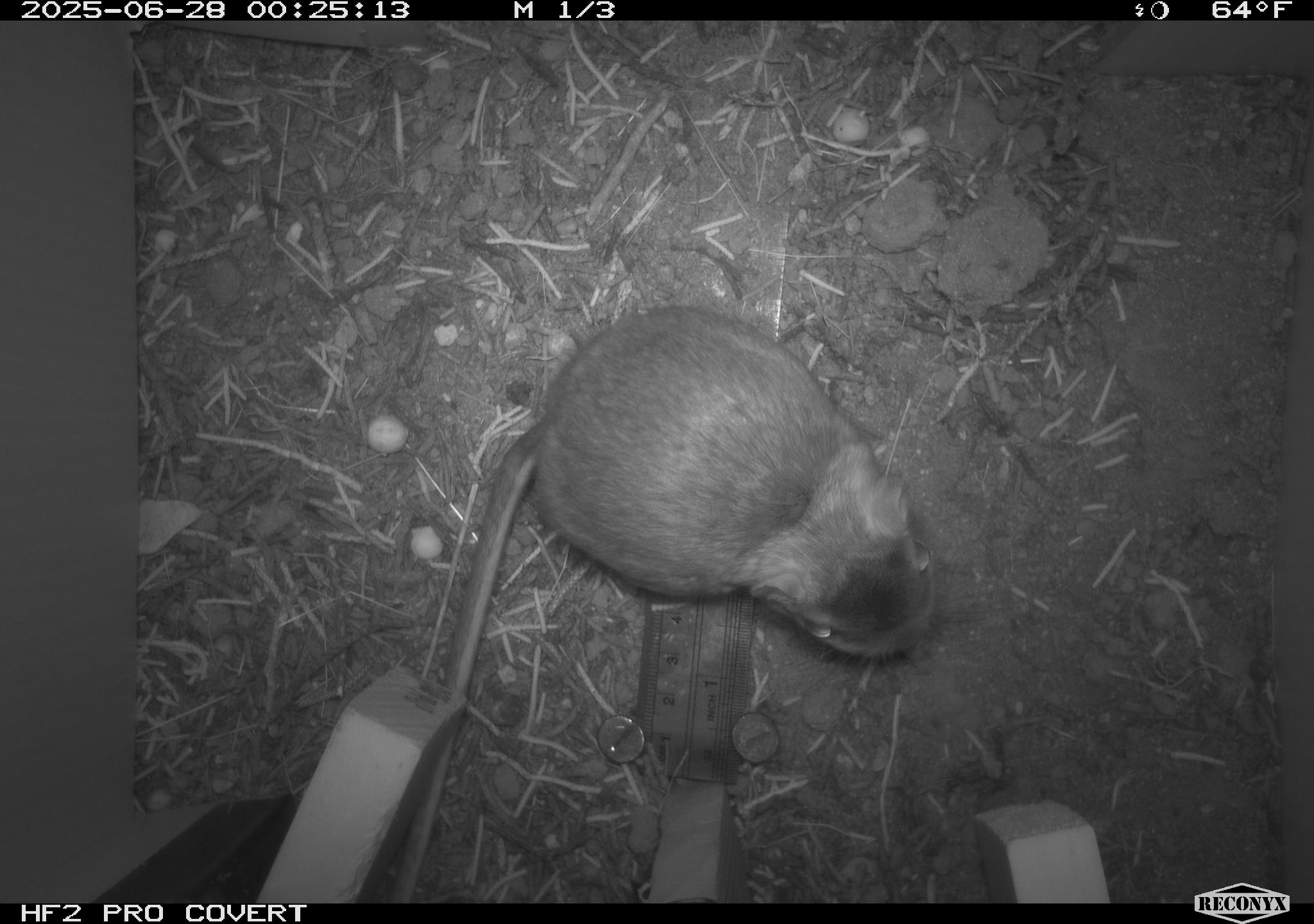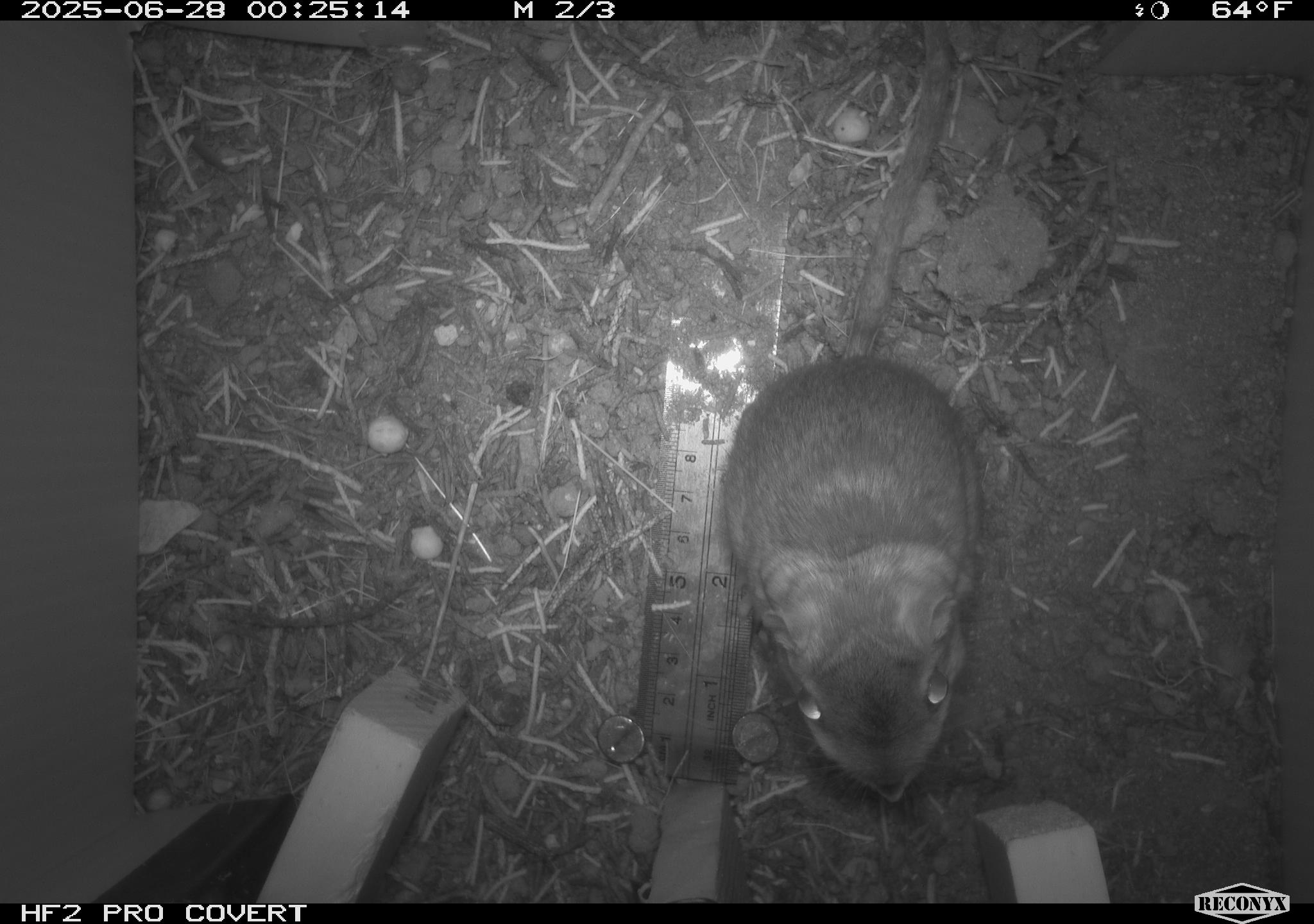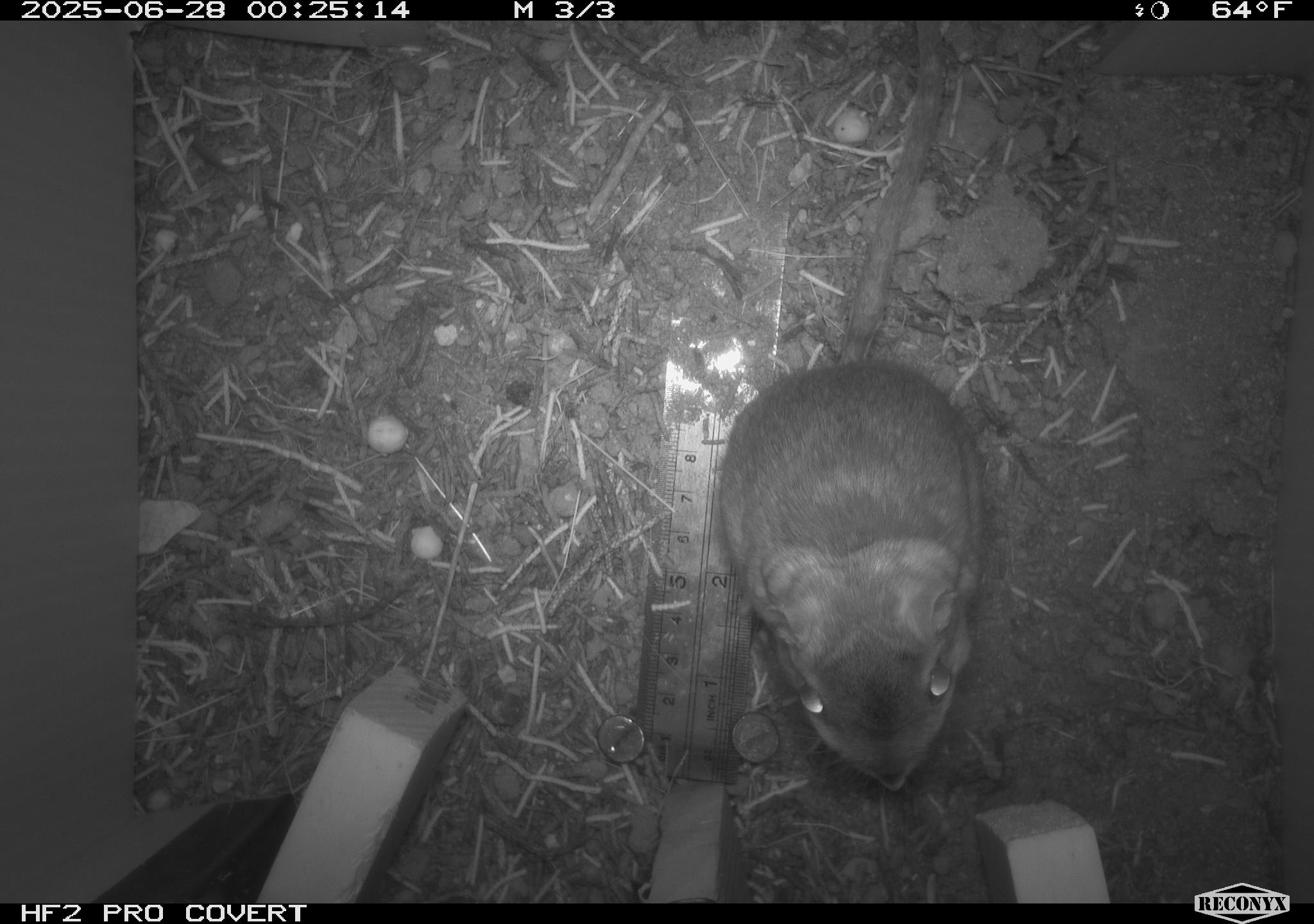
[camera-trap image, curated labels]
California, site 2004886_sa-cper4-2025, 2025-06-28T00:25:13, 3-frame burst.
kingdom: Animalia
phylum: Chordata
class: Mammalia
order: Rodentia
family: Heteromyidae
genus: Dipodomys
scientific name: Dipodomys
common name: kangaroo rats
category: dipodomys species